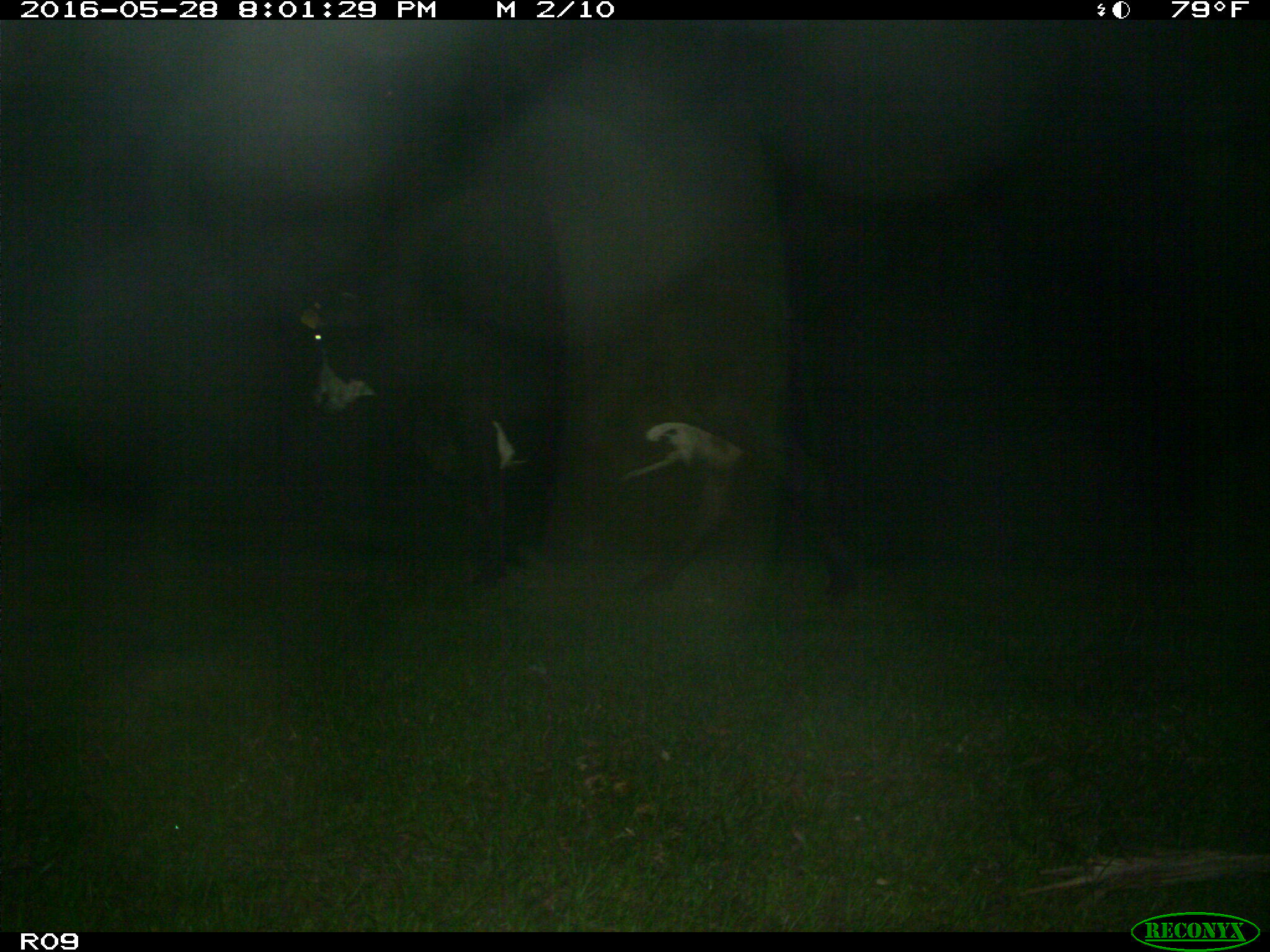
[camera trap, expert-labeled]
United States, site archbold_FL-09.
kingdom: Animalia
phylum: Chordata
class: Mammalia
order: Artiodactyla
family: Bovidae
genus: Bos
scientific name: Bos taurus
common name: domestic cow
Bos taurus (domestic cow).